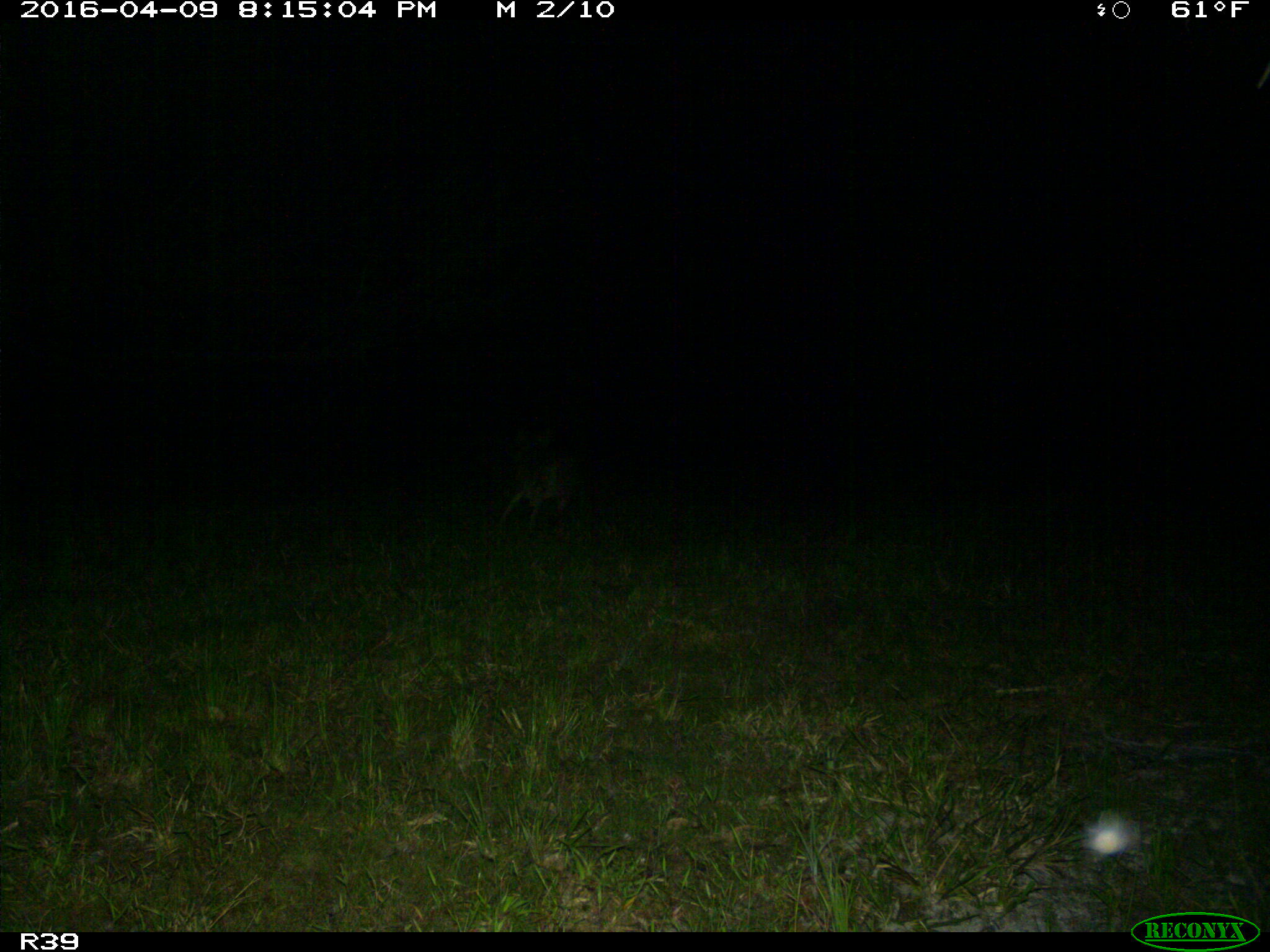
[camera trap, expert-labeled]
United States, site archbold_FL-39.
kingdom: Animalia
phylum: Chordata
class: Mammalia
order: Carnivora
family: Canidae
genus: Canis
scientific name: Canis latrans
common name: coyote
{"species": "Canis latrans (coyote)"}